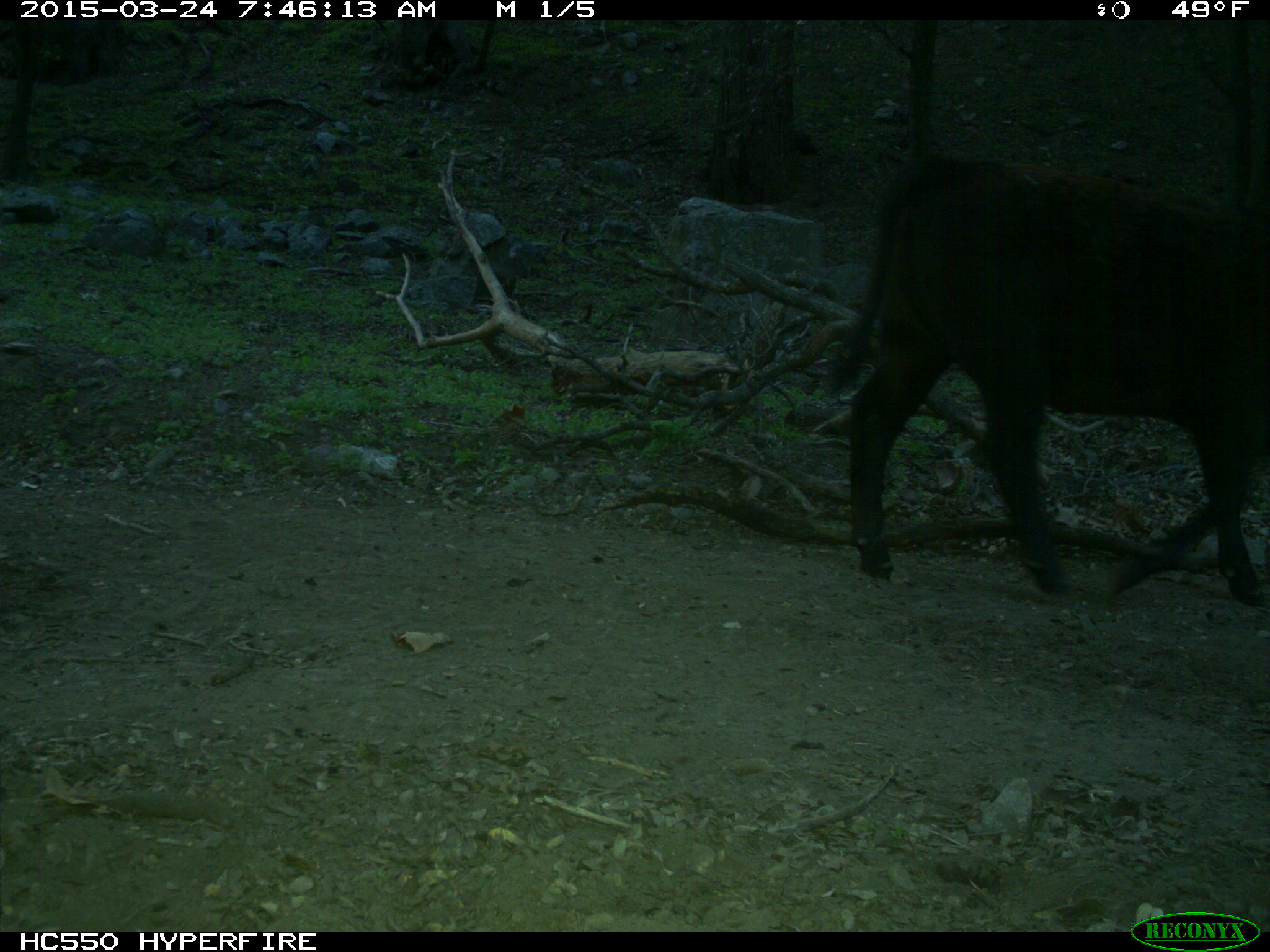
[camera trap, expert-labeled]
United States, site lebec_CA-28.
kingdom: Animalia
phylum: Chordata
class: Mammalia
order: Artiodactyla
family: Bovidae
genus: Bos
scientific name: Bos taurus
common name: domestic cow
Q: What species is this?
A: Bos taurus (domestic cow).